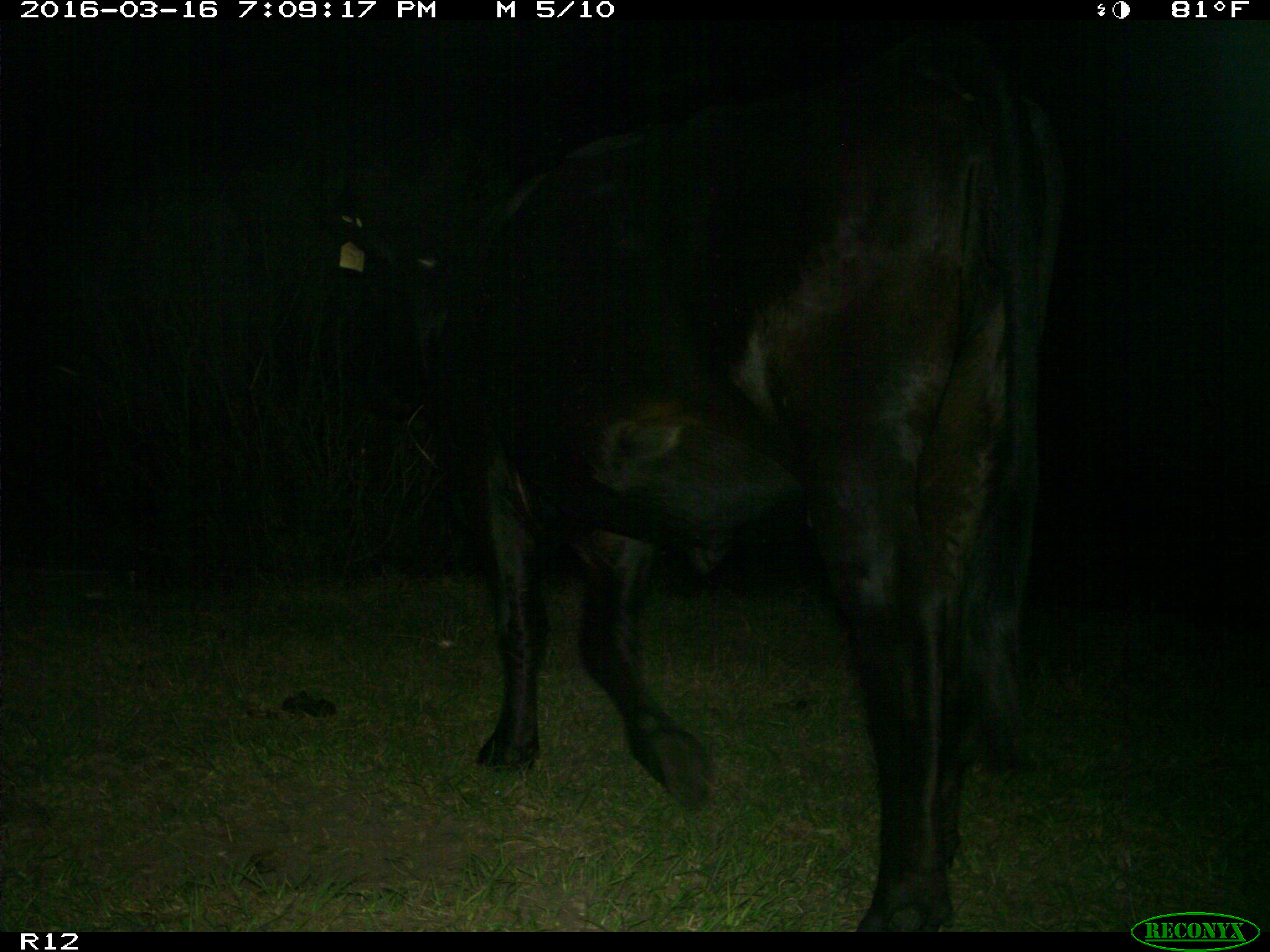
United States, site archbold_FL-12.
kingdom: Animalia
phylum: Chordata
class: Mammalia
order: Artiodactyla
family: Bovidae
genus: Bos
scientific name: Bos taurus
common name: domestic cow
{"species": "Bos taurus (domestic cow)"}